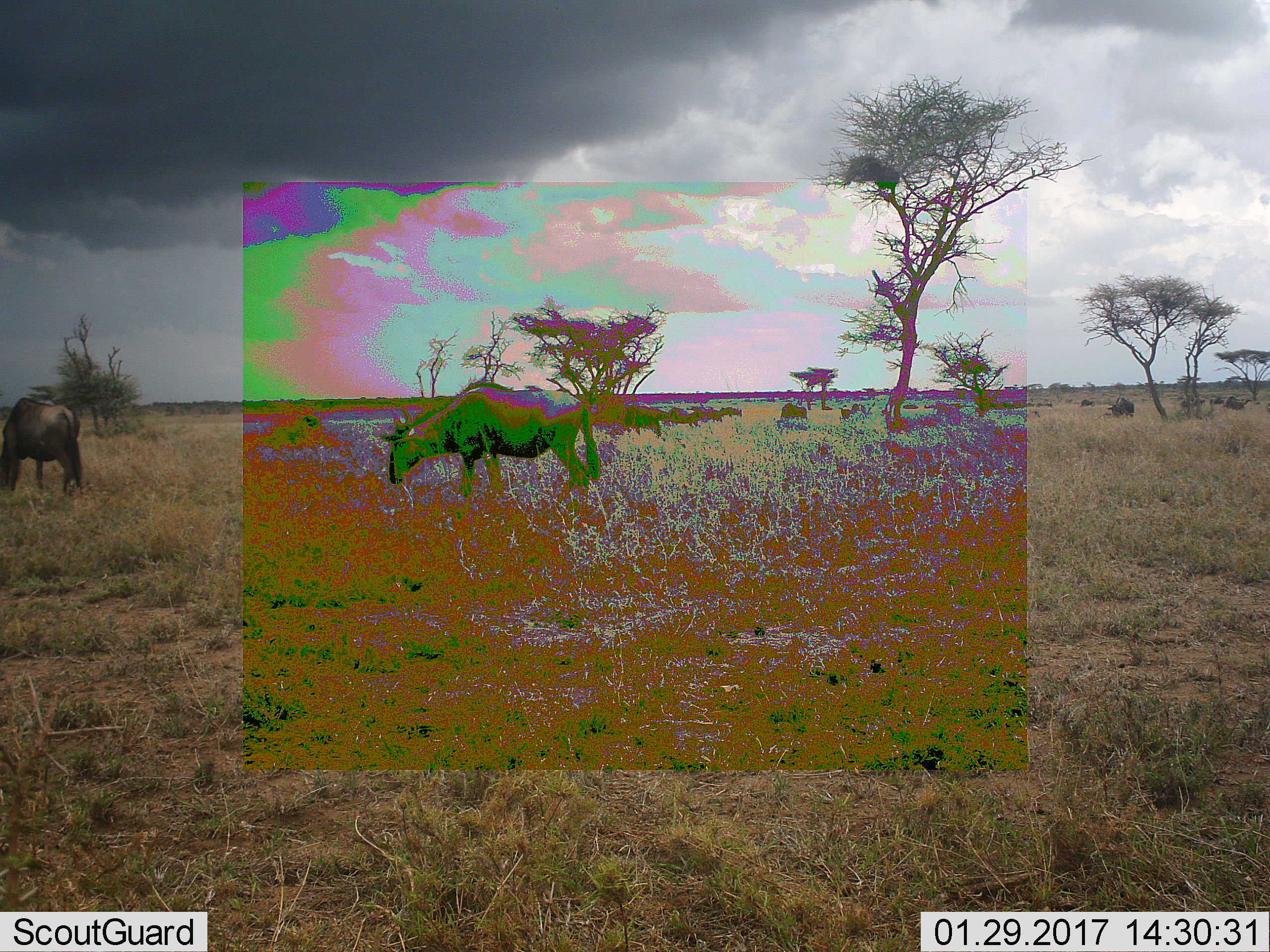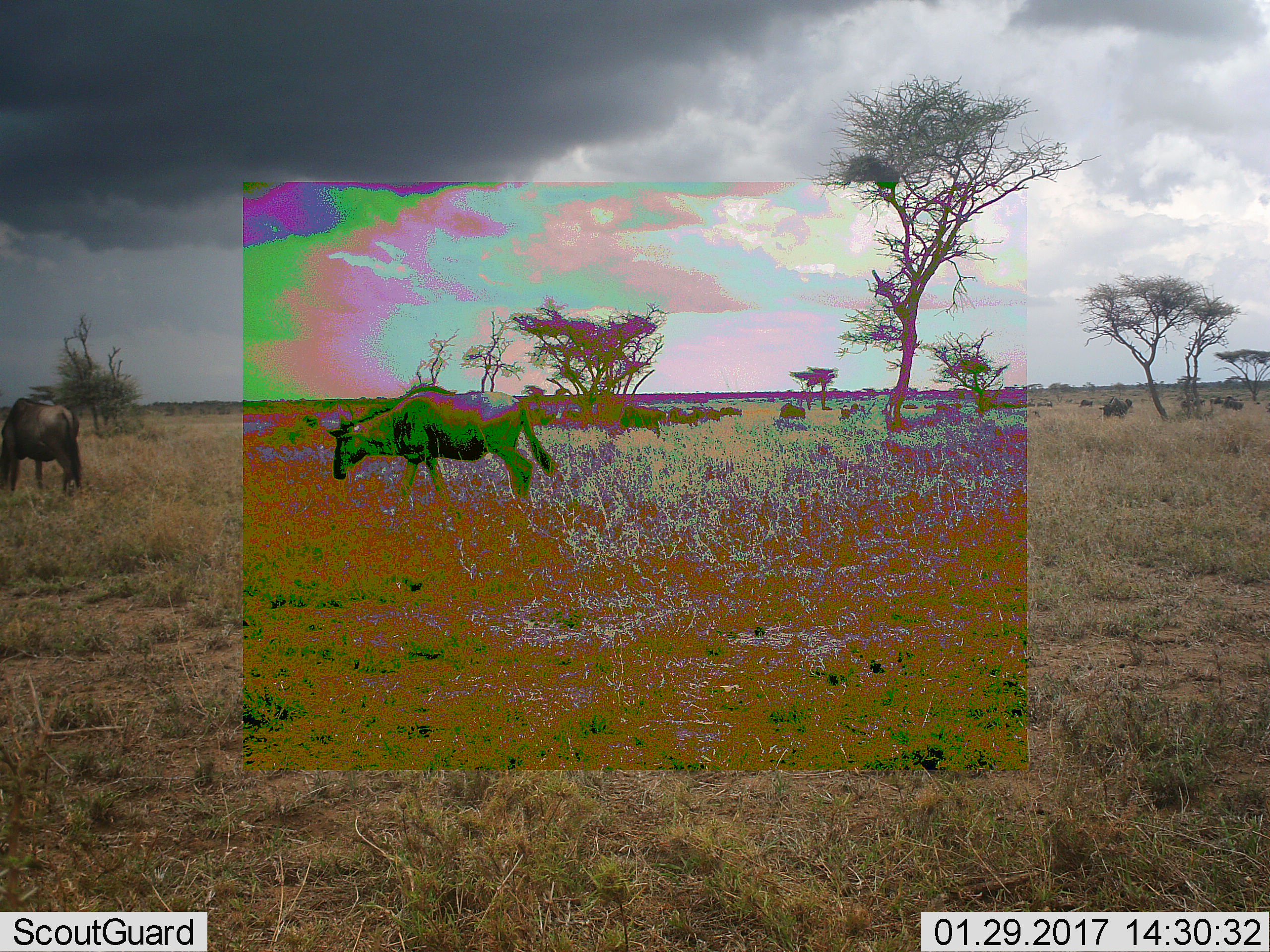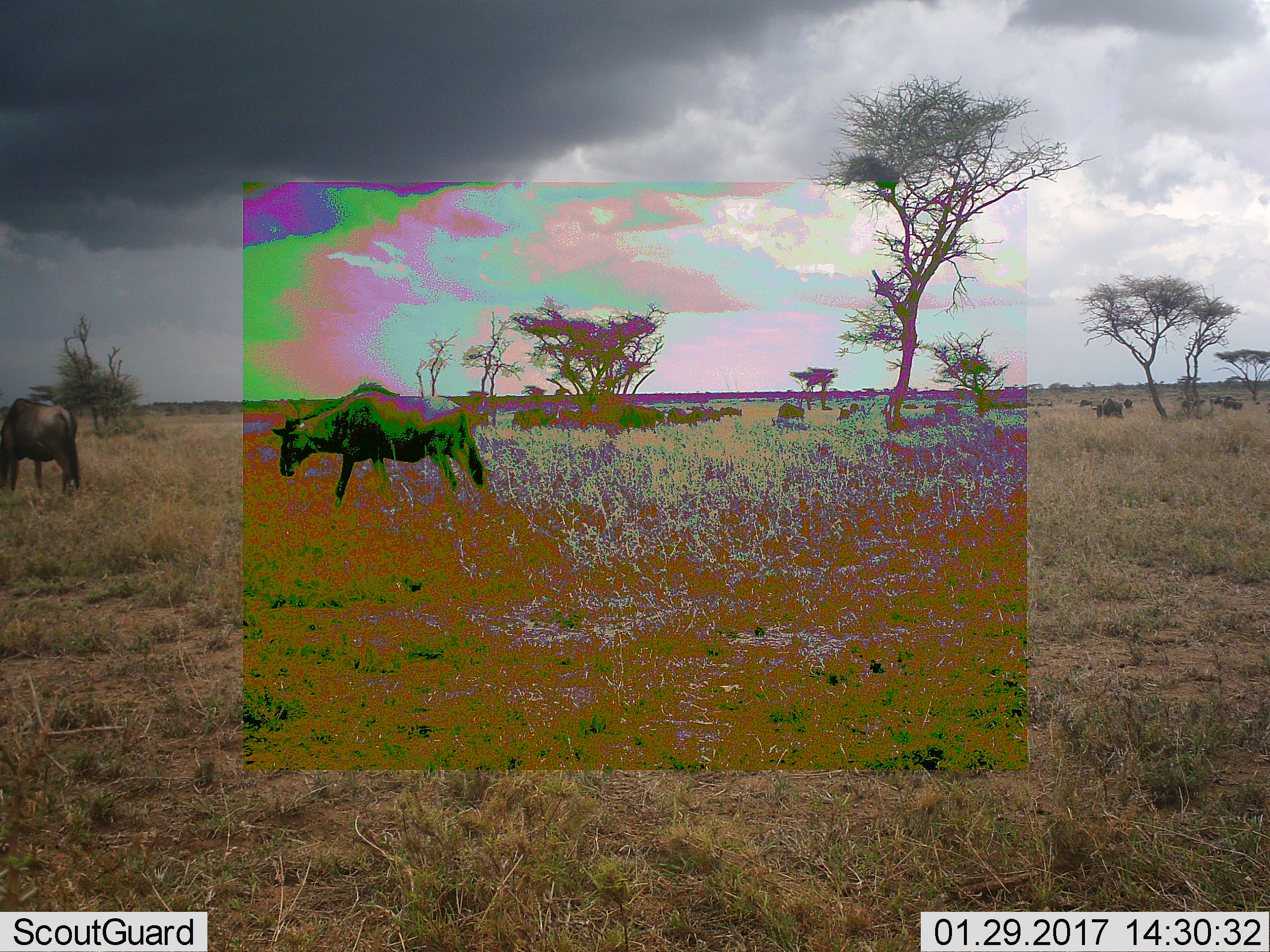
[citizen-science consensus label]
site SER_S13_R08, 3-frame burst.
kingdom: Animalia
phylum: Chordata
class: Mammalia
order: Artiodactyla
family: Bovidae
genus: Connochaetes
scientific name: Connochaetes taurinus taurinus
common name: blue wildebeest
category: wildebeestblue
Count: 8.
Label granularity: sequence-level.